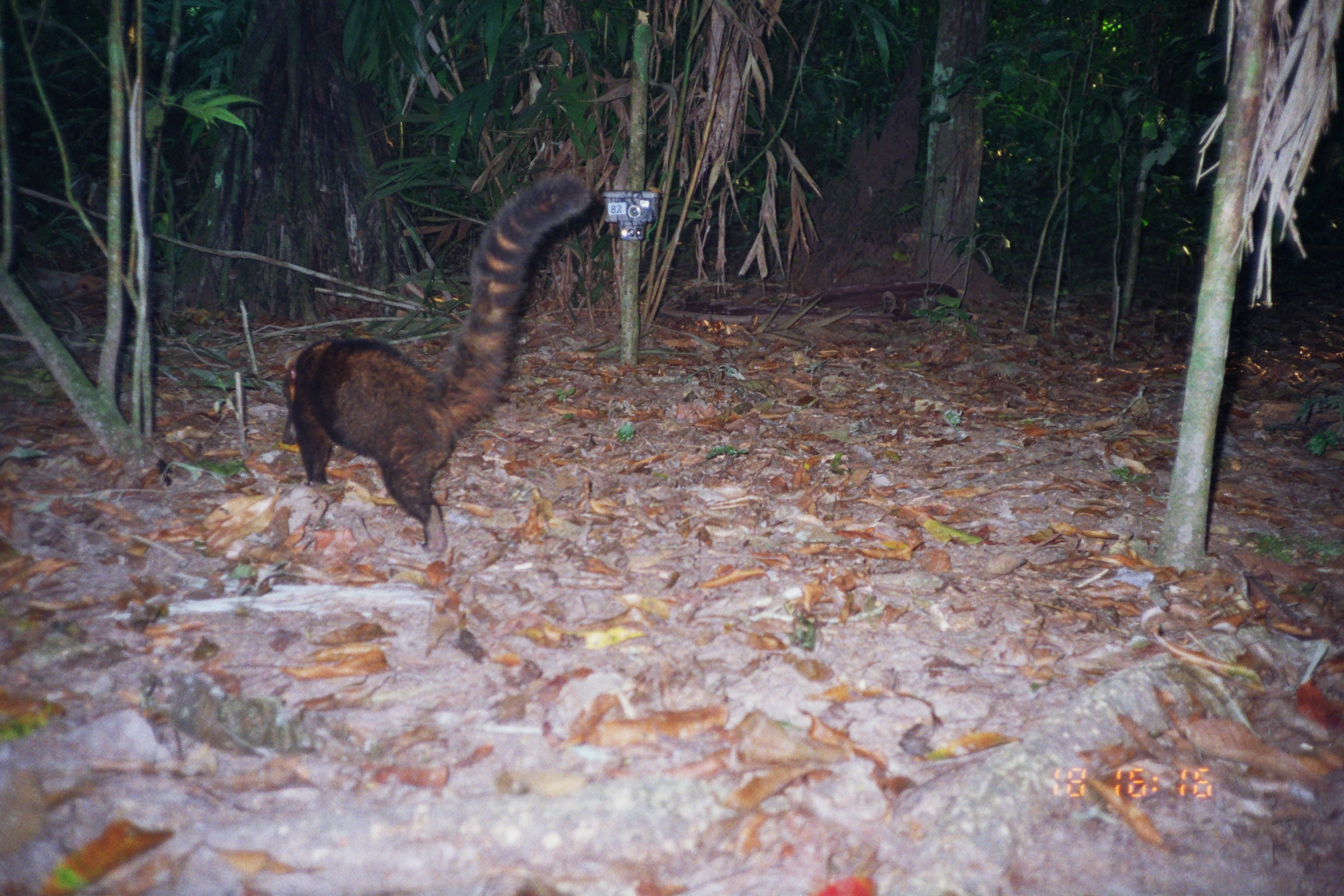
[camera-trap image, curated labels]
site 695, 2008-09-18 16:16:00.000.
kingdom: Animalia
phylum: Chordata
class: Mammalia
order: Carnivora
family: Procyonidae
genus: Nasua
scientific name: Nasua nasua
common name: south american coati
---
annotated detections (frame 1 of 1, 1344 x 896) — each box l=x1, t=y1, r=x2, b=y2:
nasua nasua: l=280, t=171, r=593, b=552